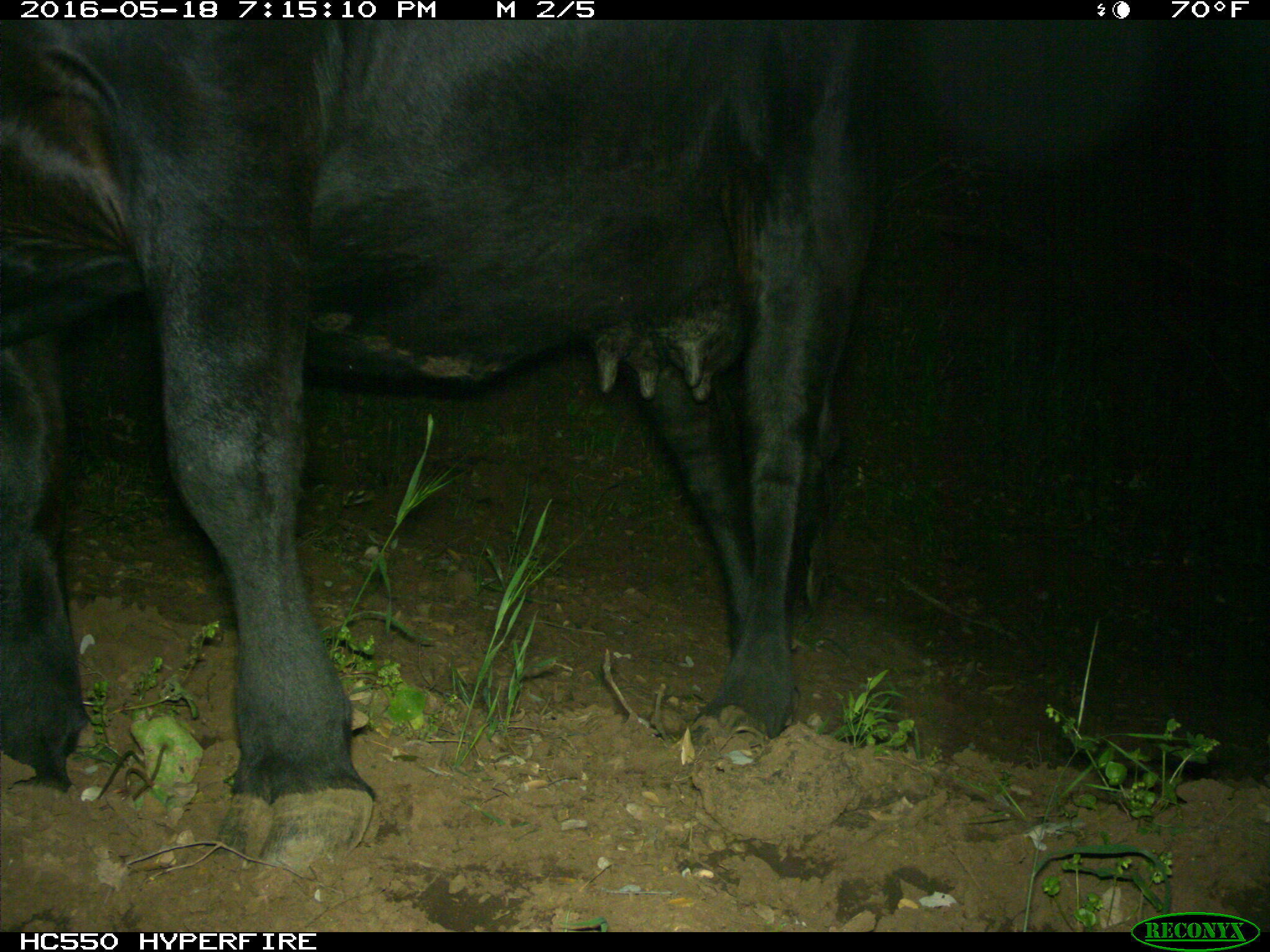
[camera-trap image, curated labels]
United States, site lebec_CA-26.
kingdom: Animalia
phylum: Chordata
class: Mammalia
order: Artiodactyla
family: Bovidae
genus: Bos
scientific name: Bos taurus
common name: domestic cow